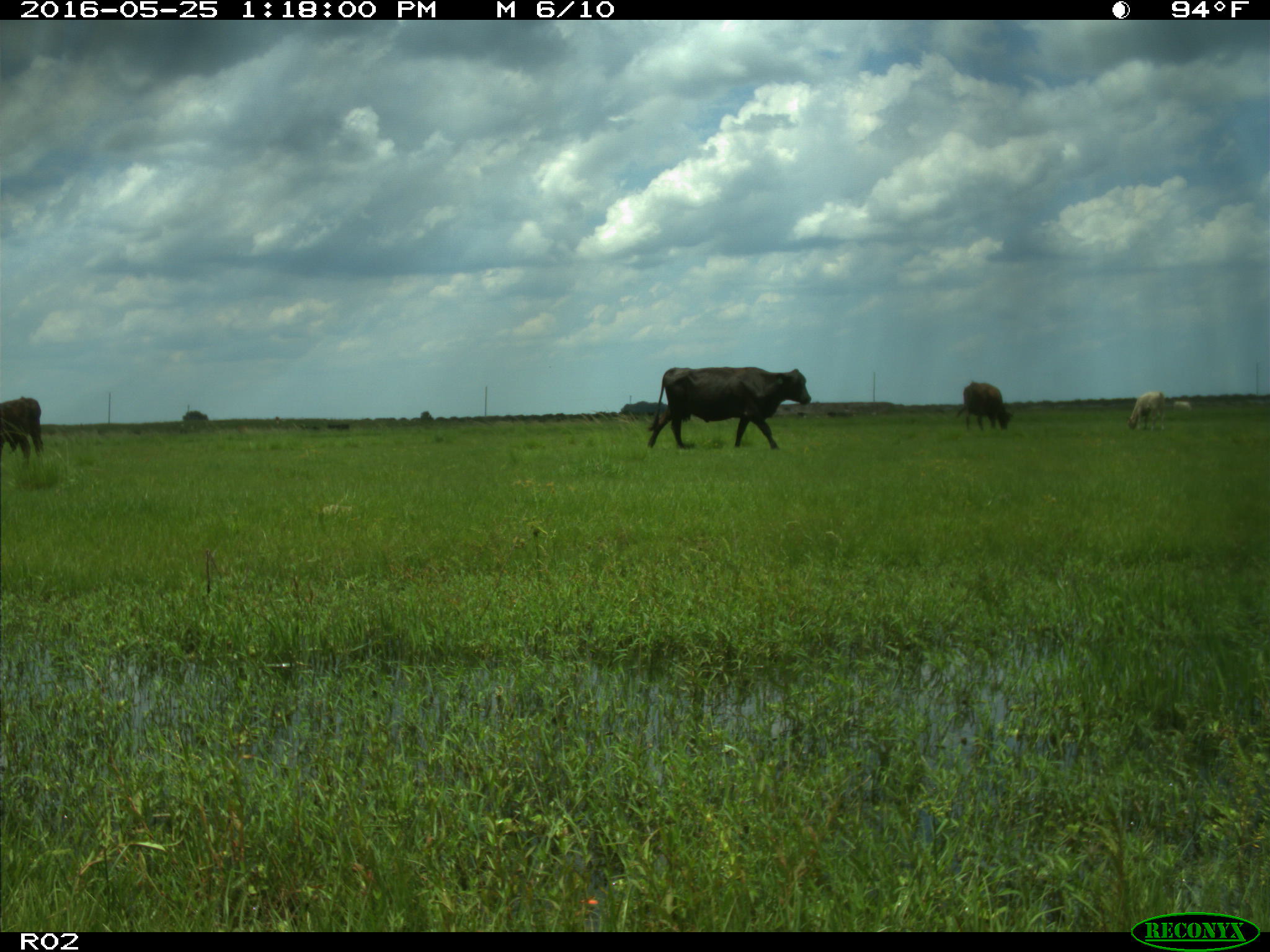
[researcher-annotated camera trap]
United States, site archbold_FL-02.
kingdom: Animalia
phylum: Chordata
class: Mammalia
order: Artiodactyla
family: Bovidae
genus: Bos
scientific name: Bos taurus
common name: domestic cow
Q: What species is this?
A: Bos taurus (domestic cow).